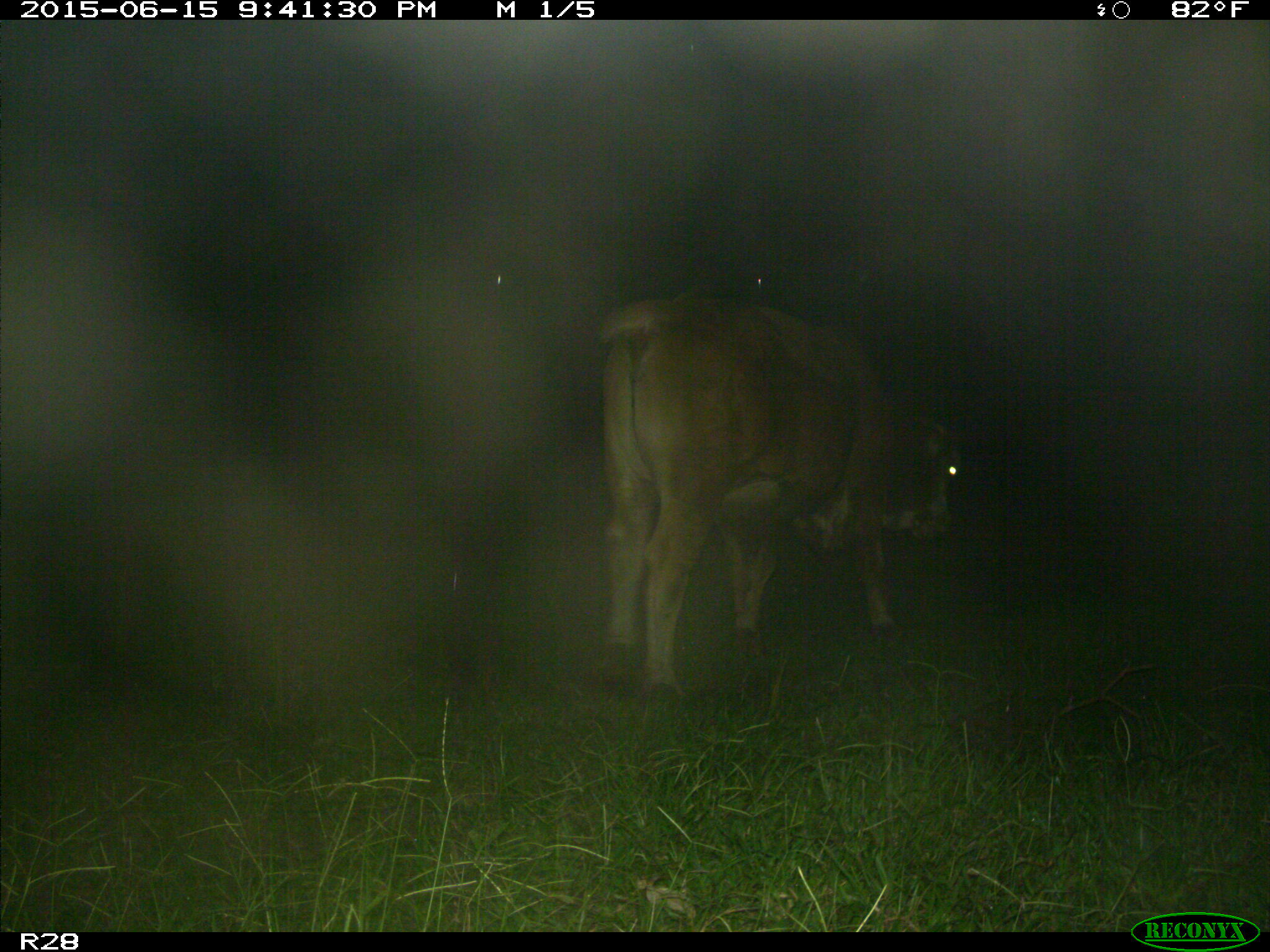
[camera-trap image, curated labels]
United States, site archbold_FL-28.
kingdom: Animalia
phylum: Chordata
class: Mammalia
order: Artiodactyla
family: Bovidae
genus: Bos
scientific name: Bos taurus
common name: domestic cow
Bos taurus (domestic cow).